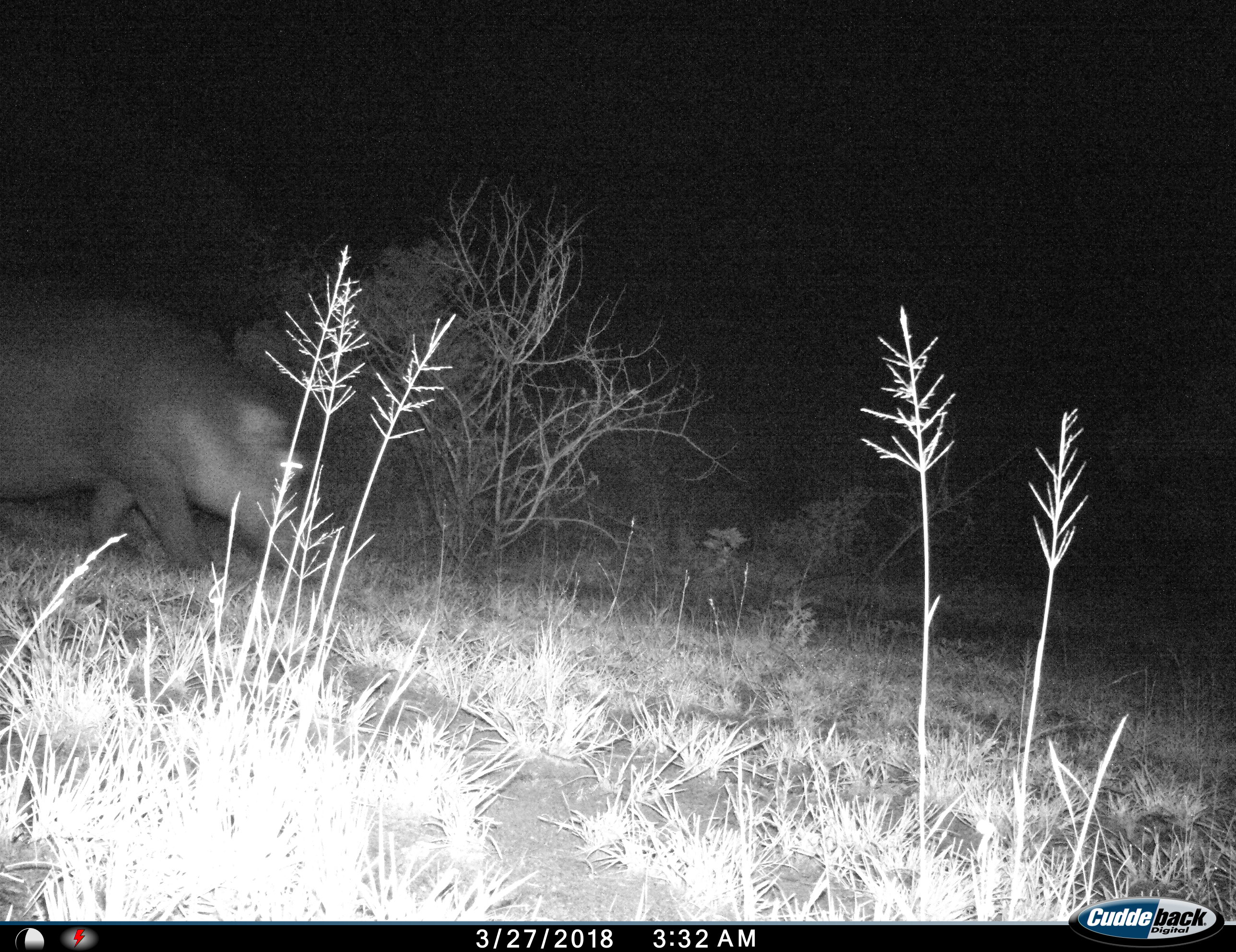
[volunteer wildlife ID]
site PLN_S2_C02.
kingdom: Animalia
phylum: Chordata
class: Mammalia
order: Artiodactyla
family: Hippopotamidae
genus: Hippopotamus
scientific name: Hippopotamus amphibius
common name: hippopotamus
Hippopotamus (Hippopotamus amphibius), count 1. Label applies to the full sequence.